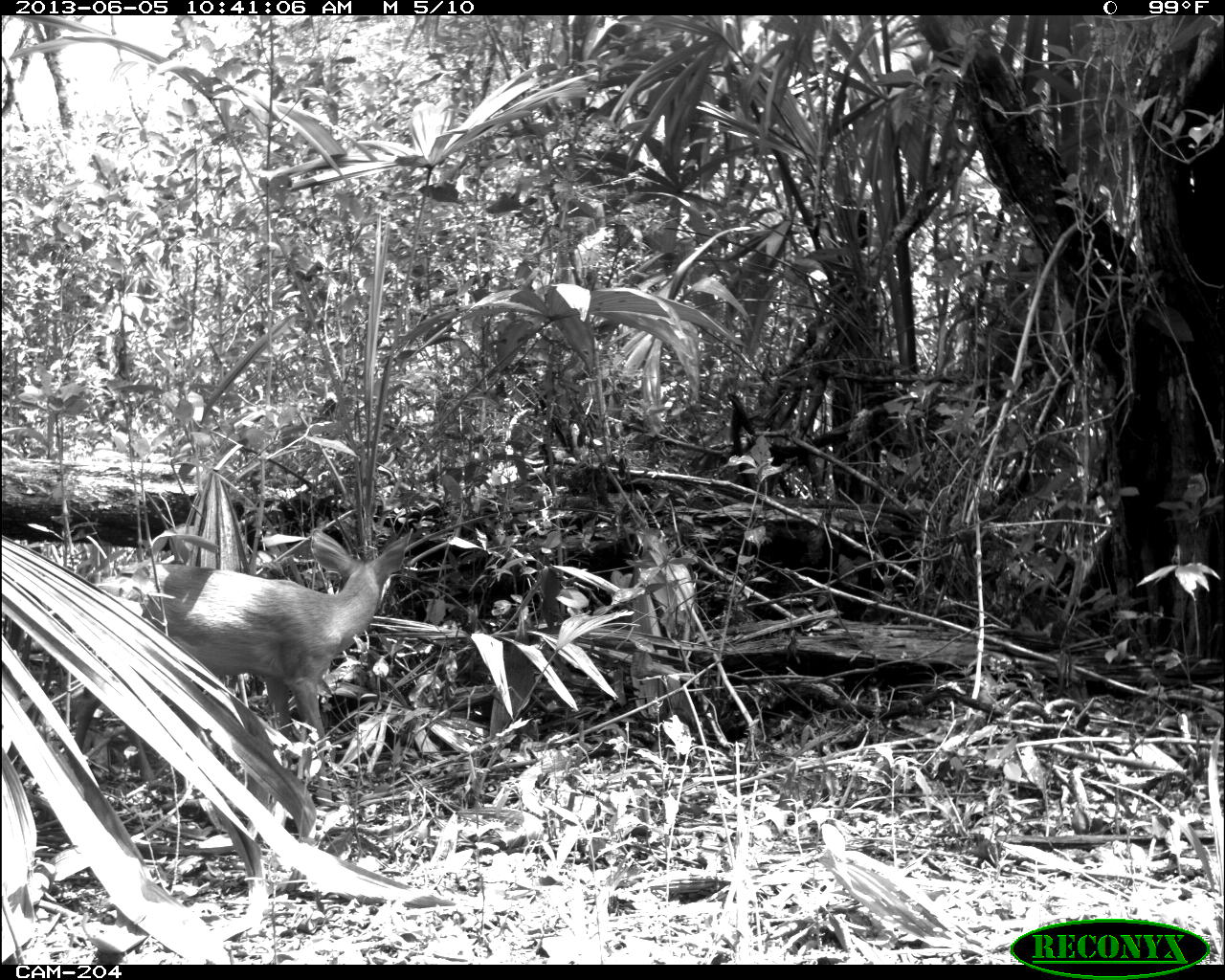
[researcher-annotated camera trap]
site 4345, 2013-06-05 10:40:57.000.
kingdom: Animalia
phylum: Chordata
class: Mammalia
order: Artiodactyla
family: Cervidae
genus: Odocoileus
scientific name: Odocoileus pandora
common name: yucatán brown brocket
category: mazama pandora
Mazama pandora (yucatán brown brocket) (Odocoileus pandora), count 1, sex female.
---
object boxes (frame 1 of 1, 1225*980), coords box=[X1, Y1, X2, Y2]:
mazama pandora: box=[70, 530, 413, 799]